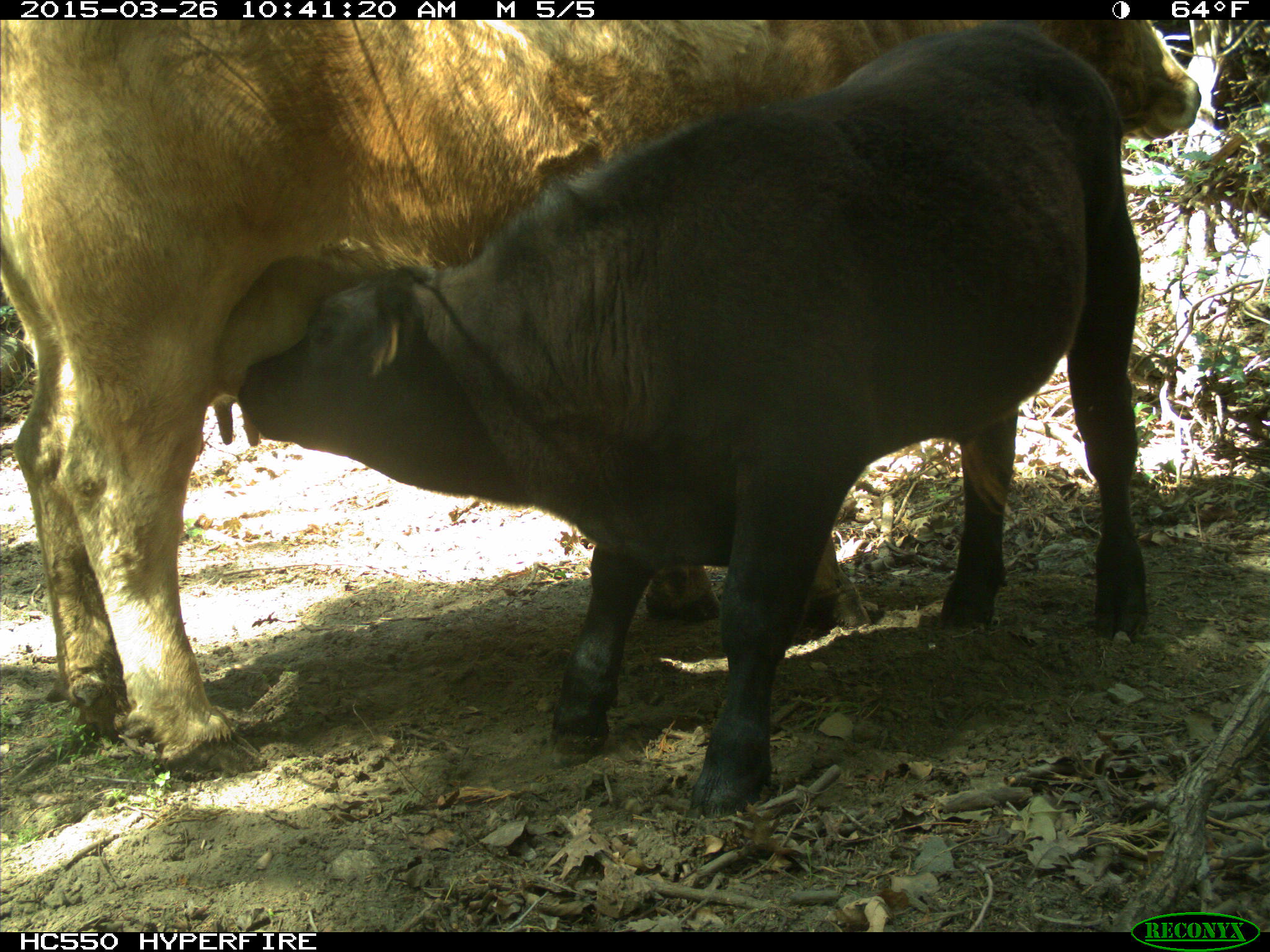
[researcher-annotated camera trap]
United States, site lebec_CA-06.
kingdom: Animalia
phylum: Chordata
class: Mammalia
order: Artiodactyla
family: Bovidae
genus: Bos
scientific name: Bos taurus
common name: domestic cow